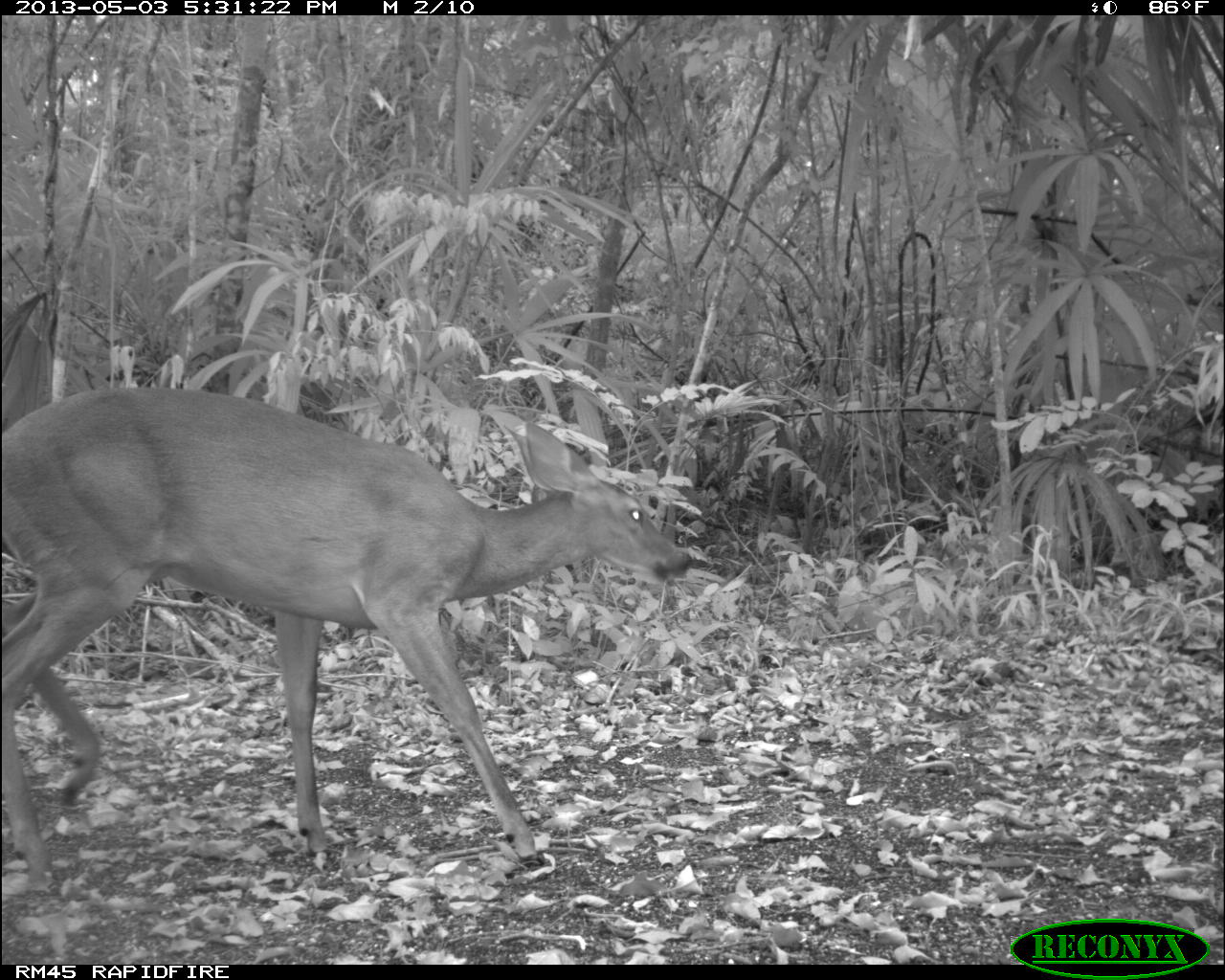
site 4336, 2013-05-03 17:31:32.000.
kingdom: Animalia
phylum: Chordata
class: Mammalia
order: Artiodactyla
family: Cervidae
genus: Odocoileus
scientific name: Odocoileus virginianus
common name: white-tailed deer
Odocoileus virginianus (white-tailed deer), count 1, sex female.